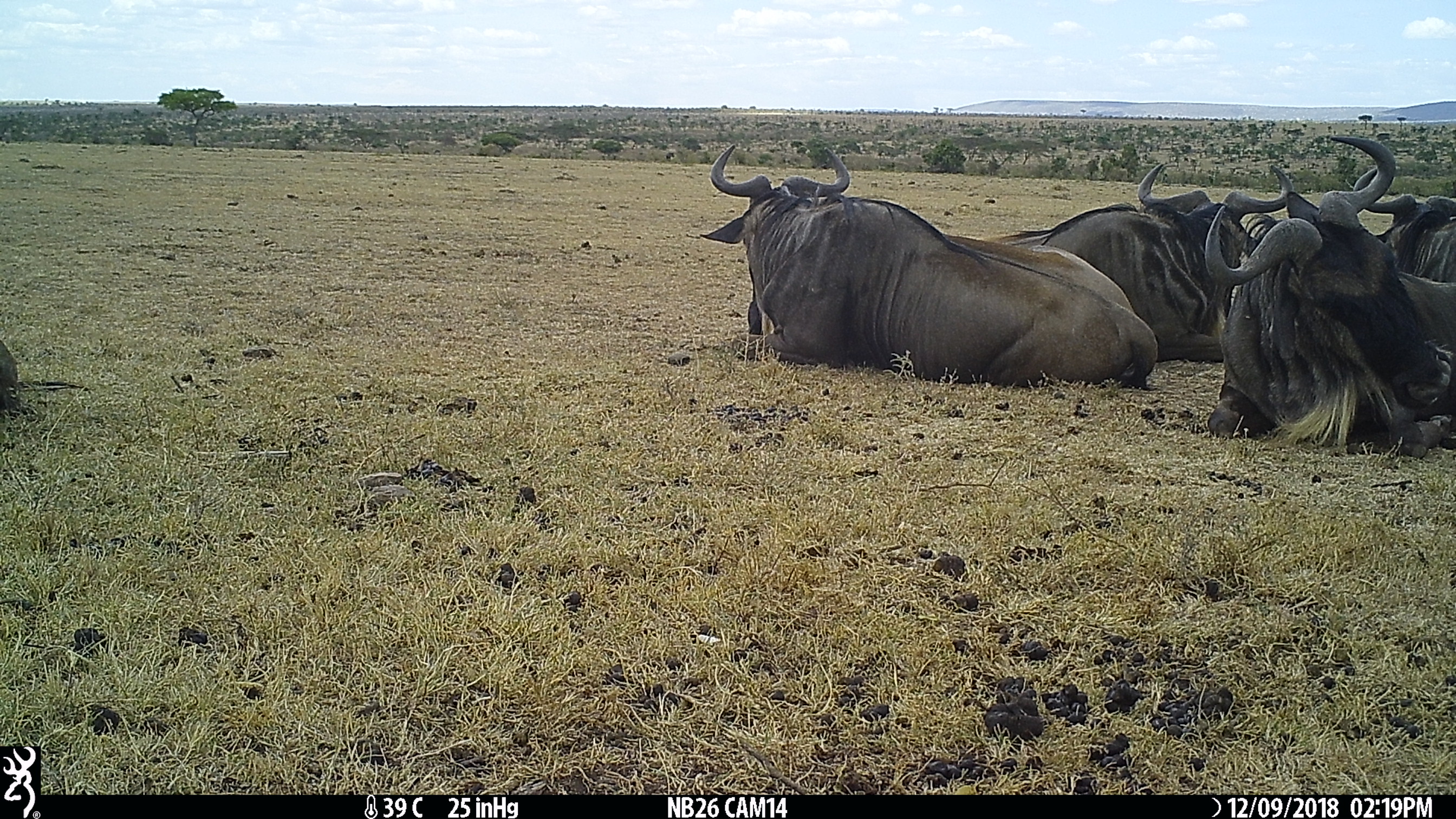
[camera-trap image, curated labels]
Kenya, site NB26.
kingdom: Animalia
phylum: Chordata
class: Mammalia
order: Artiodactyla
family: Bovidae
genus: Connochaetes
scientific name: Connochaetes taurinus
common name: blue wildebeest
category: wildebeest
Wildebeest (blue wildebeest) (Connochaetes taurinus).